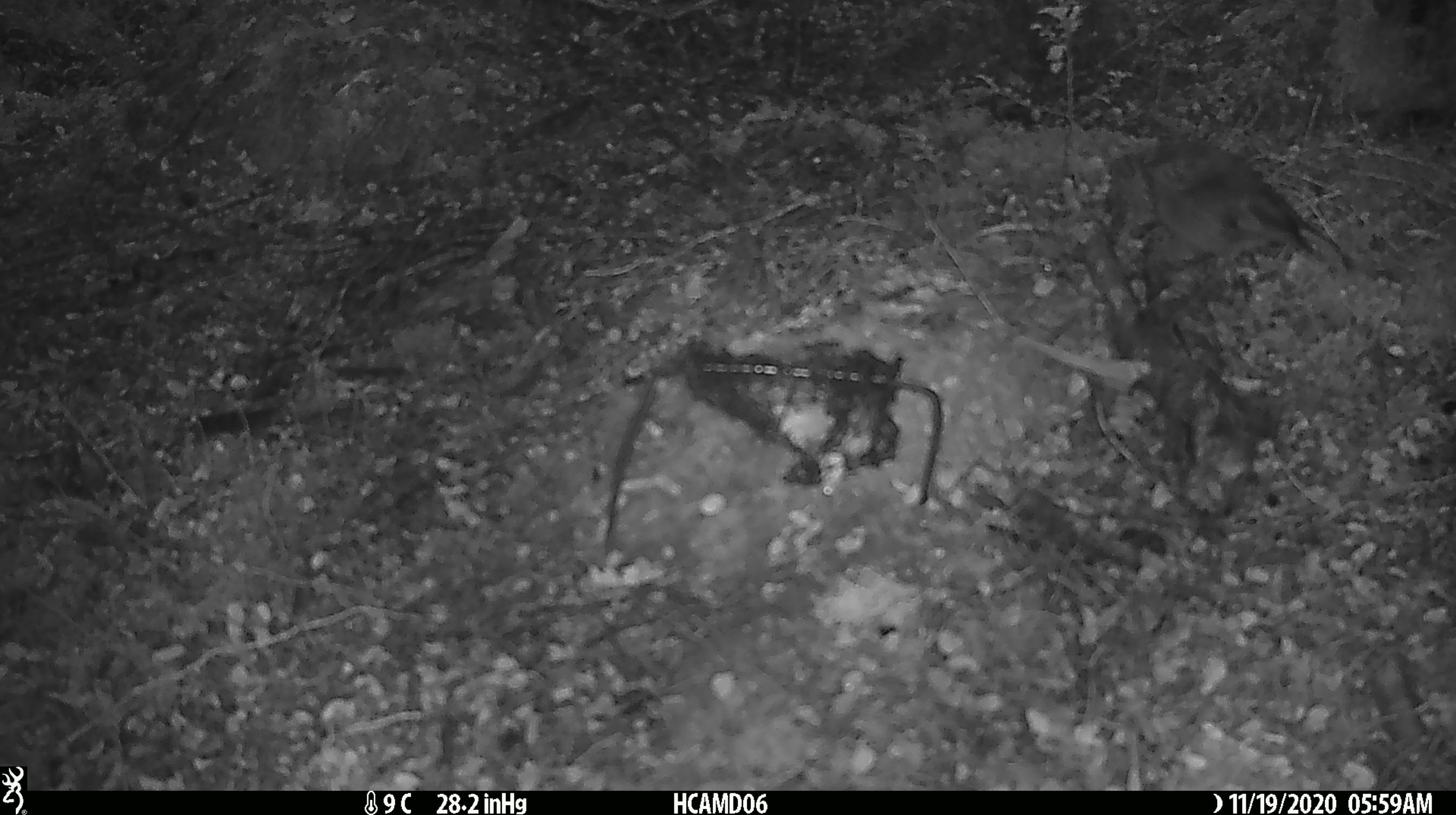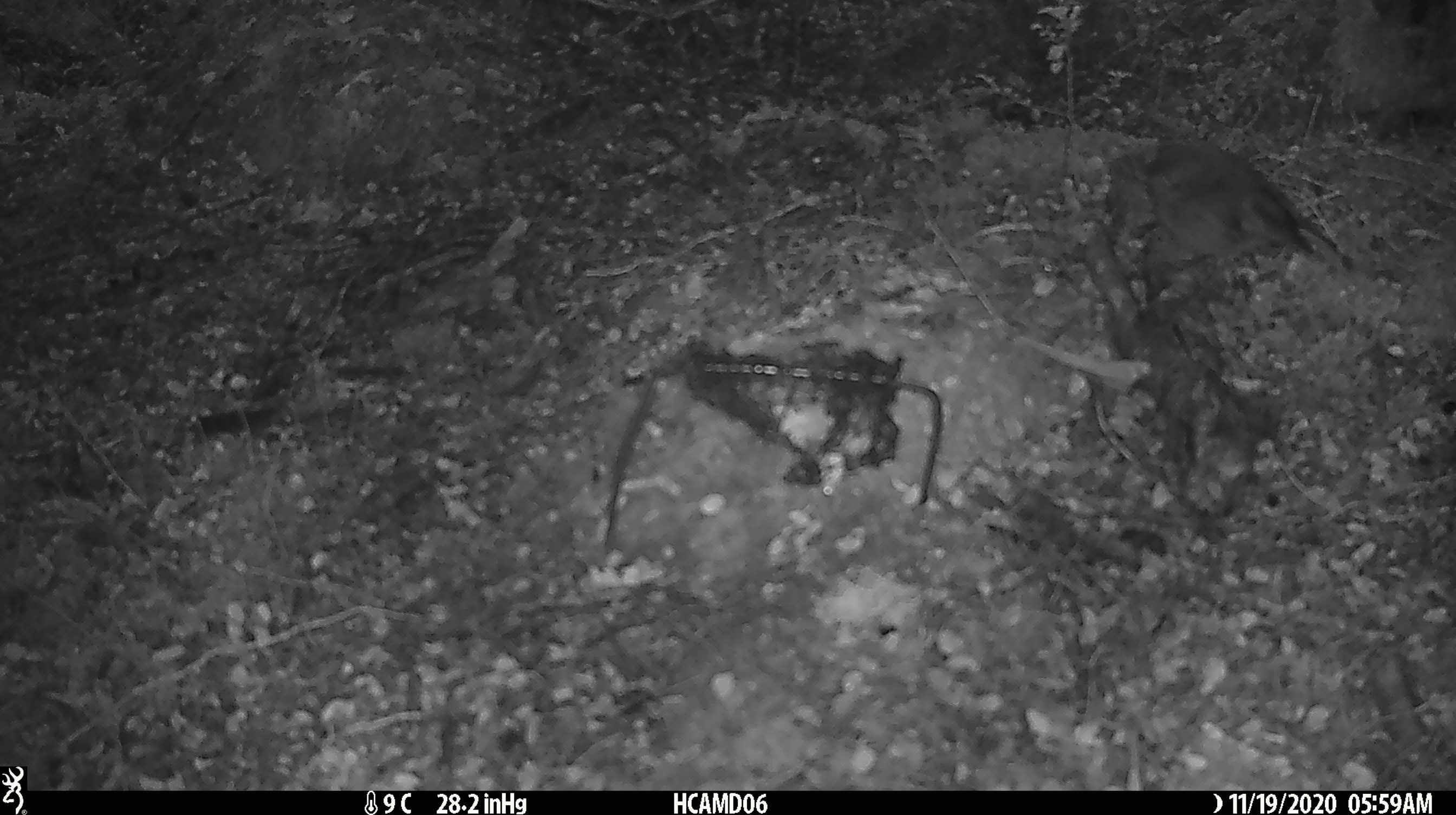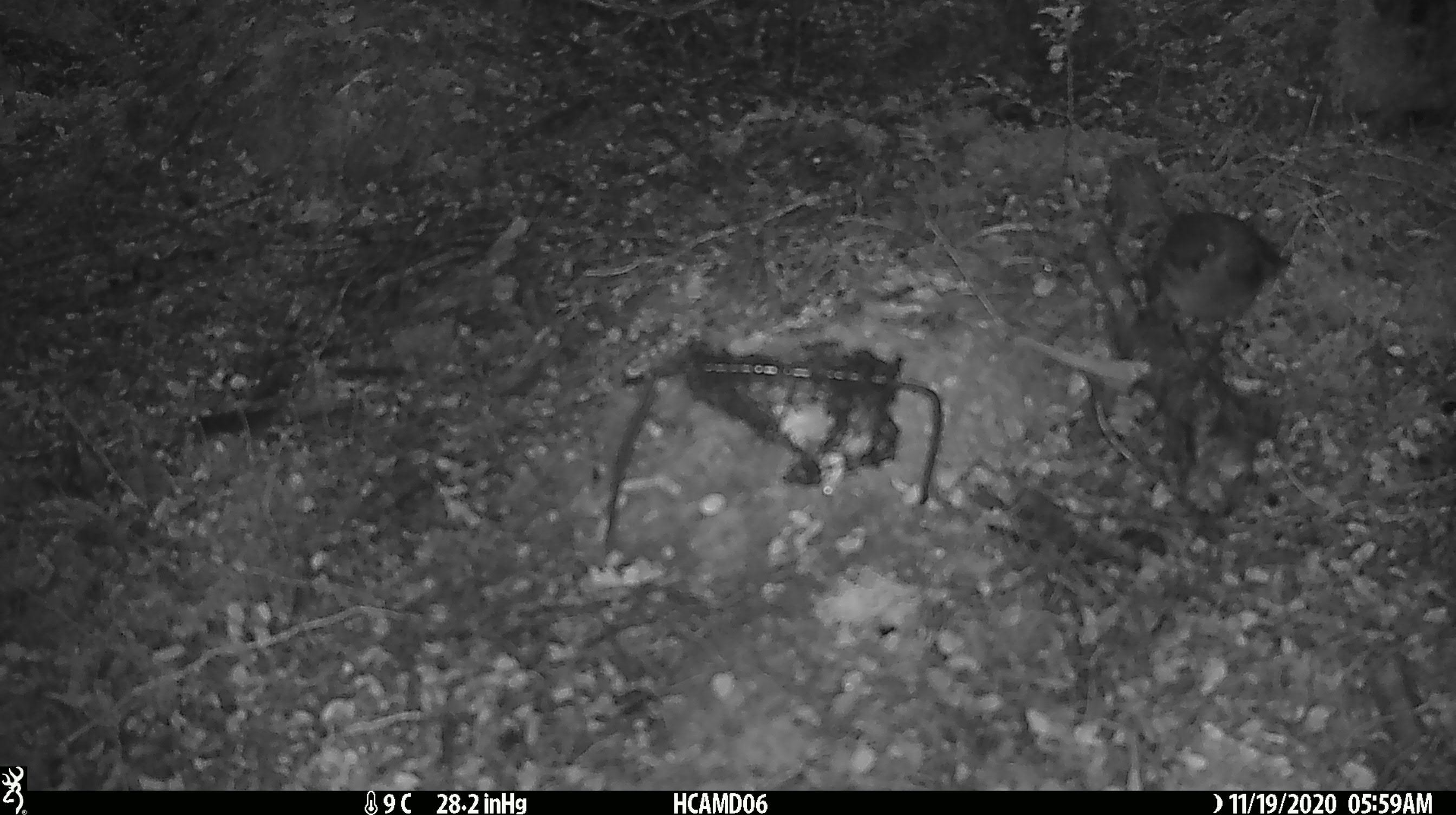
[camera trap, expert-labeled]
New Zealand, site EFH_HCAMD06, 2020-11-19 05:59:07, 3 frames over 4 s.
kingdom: Animalia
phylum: Chordata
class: Aves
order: Passeriformes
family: Petroicidae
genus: Petroica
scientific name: Petroica australis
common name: new zealand robin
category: robin